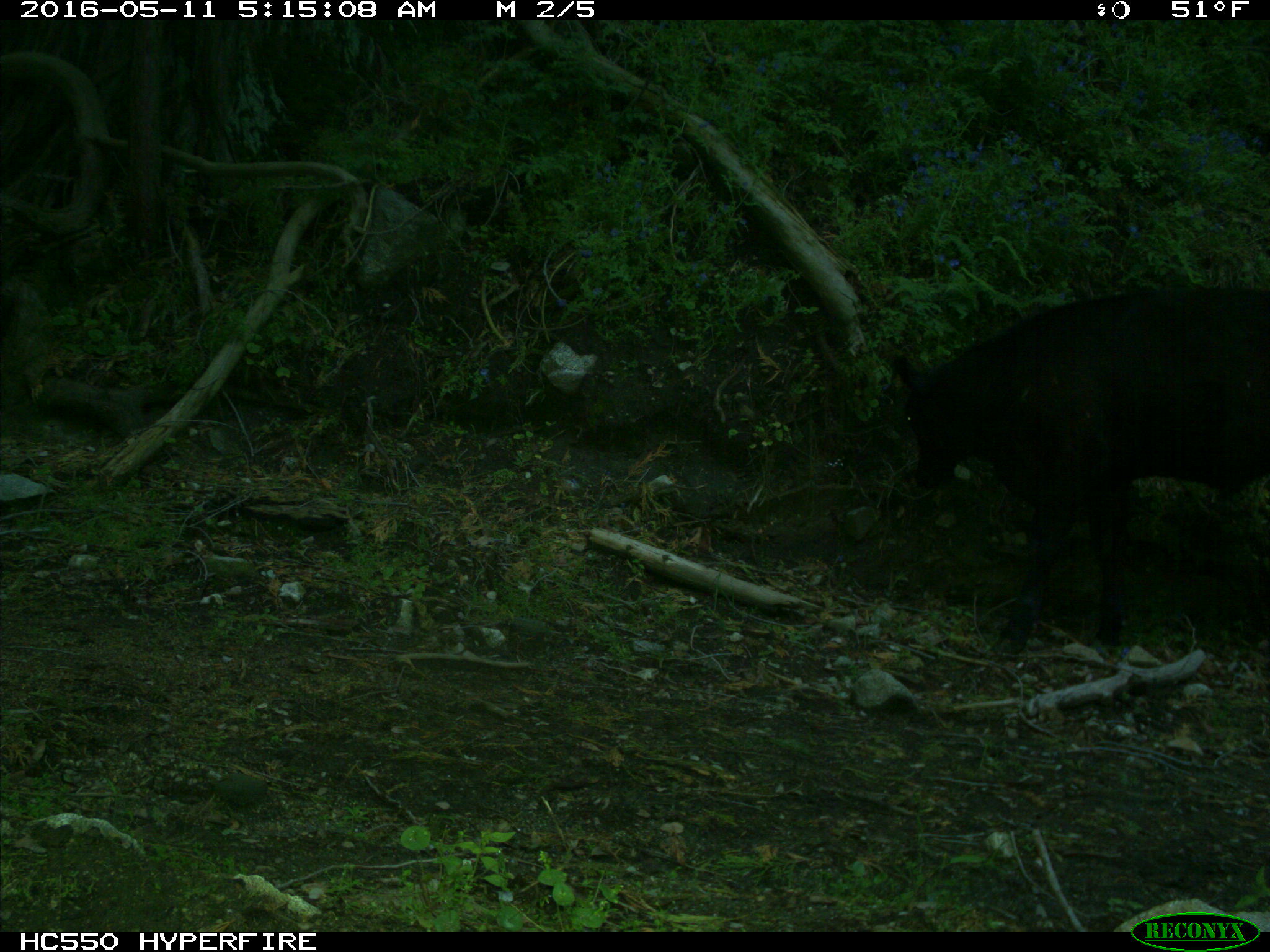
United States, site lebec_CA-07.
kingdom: Animalia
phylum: Chordata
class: Mammalia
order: Artiodactyla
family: Bovidae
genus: Bos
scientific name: Bos taurus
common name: domestic cow